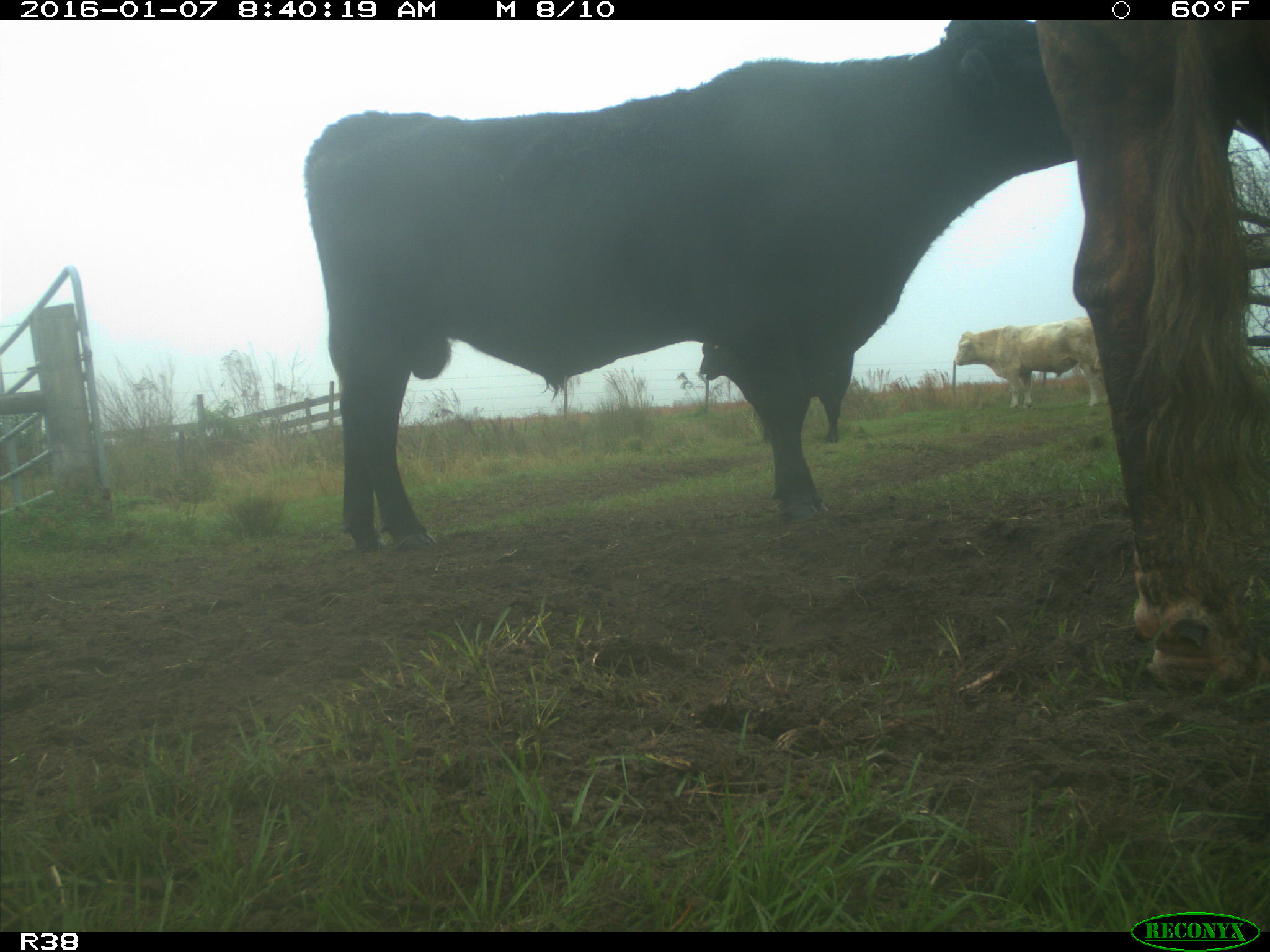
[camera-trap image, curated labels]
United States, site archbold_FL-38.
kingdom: Animalia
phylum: Chordata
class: Mammalia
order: Artiodactyla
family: Bovidae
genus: Bos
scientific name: Bos taurus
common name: domestic cow